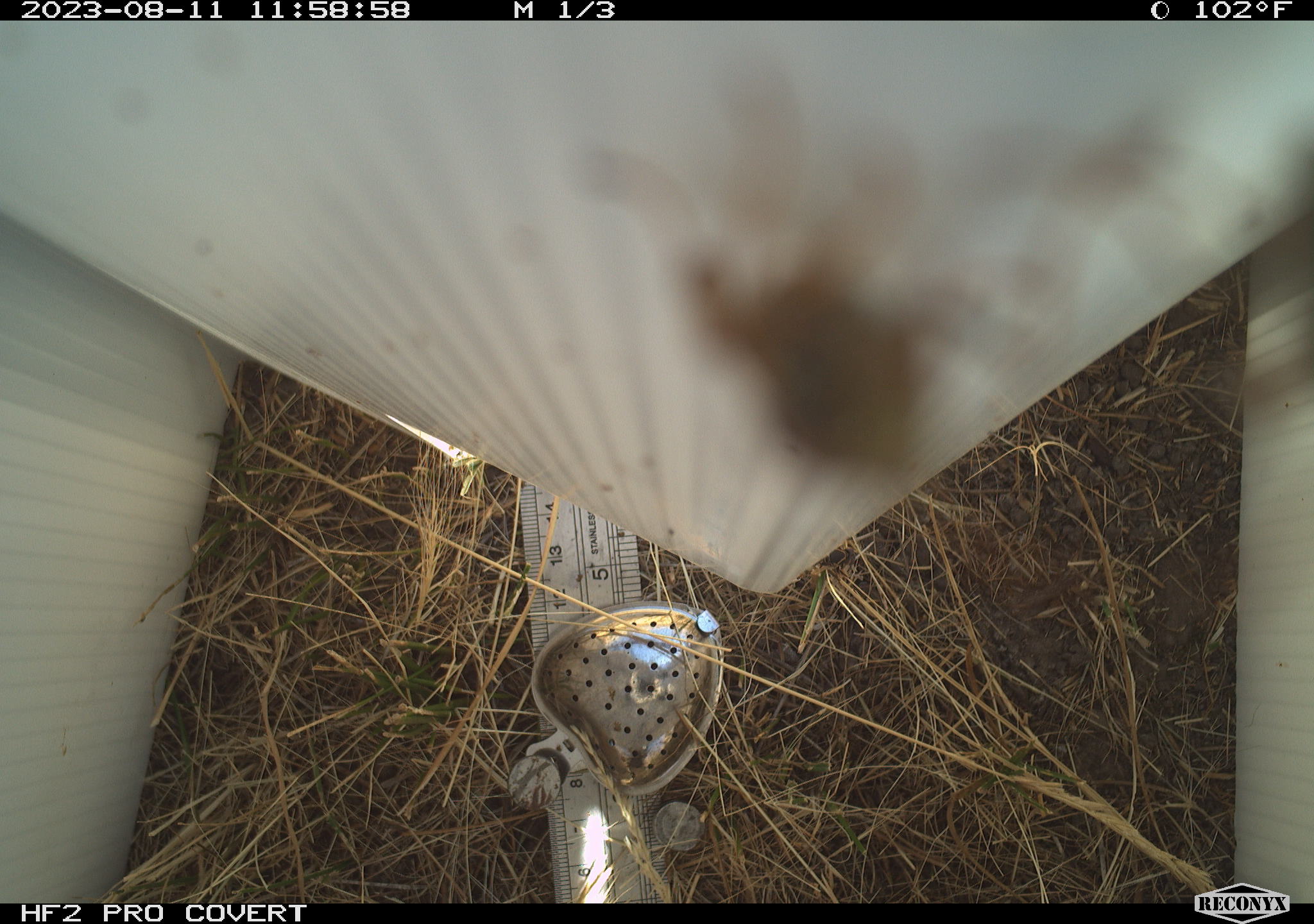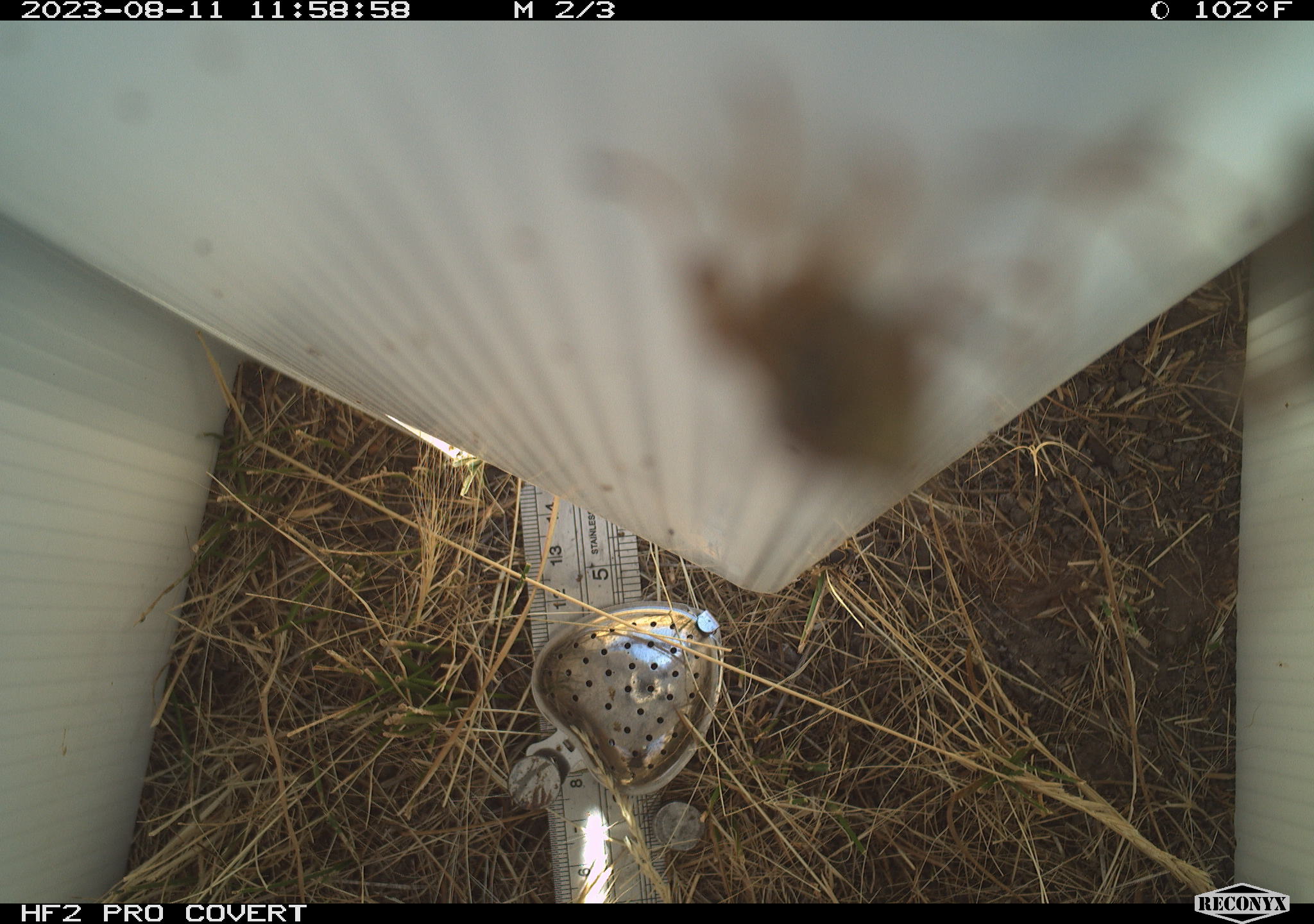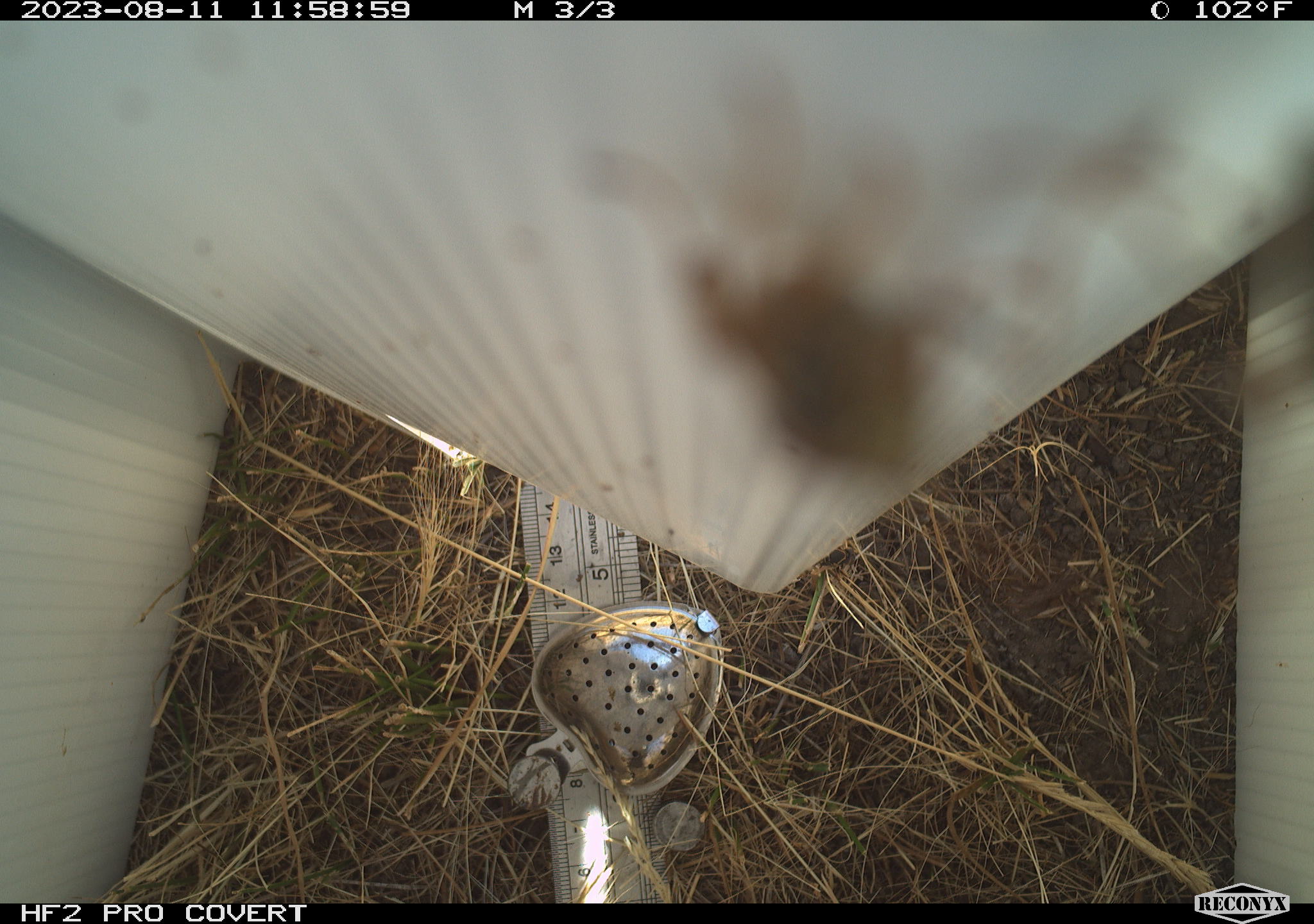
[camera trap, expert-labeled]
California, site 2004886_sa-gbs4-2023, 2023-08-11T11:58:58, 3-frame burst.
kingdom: Animalia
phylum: Arthropoda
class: Insecta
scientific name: Insecta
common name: insect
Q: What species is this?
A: Insect (Insecta).